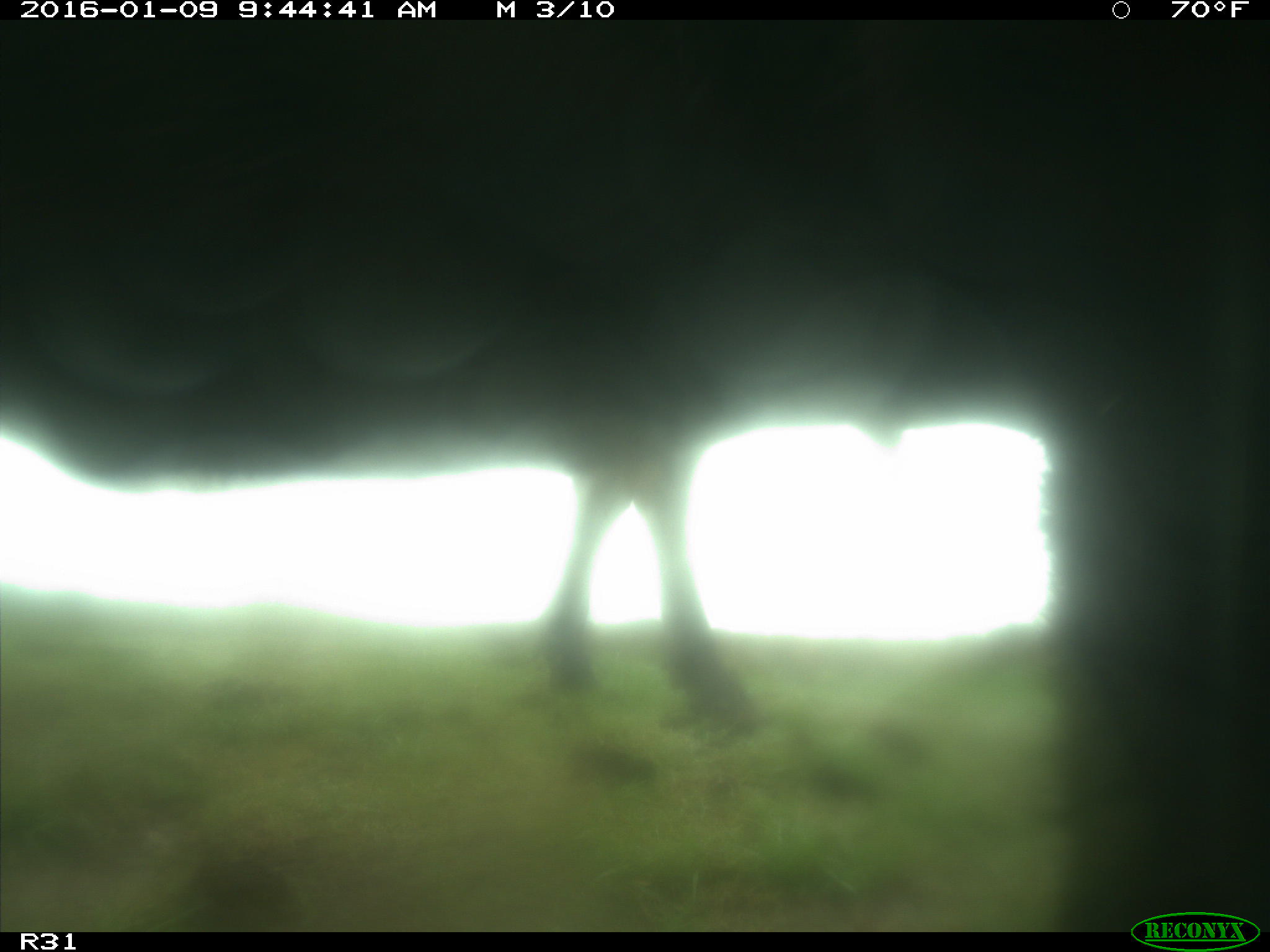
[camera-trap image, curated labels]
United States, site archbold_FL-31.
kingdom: Animalia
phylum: Chordata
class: Mammalia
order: Artiodactyla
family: Bovidae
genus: Bos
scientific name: Bos taurus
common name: domestic cow